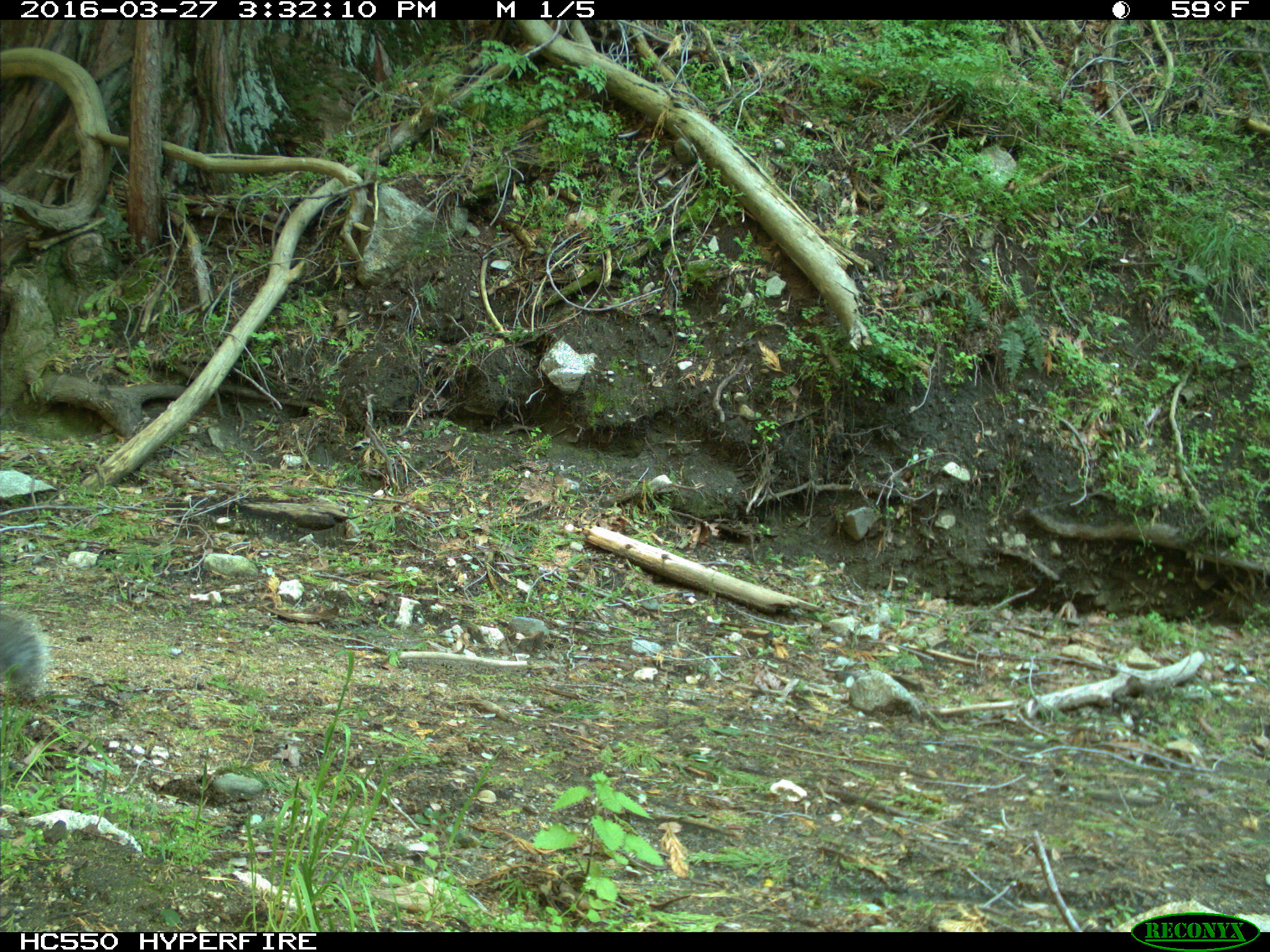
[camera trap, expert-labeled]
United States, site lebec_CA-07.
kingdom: Animalia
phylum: Chordata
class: Mammalia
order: Rodentia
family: Sciuridae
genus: Sciurus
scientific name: Sciurus carolinensis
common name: eastern gray squirrel